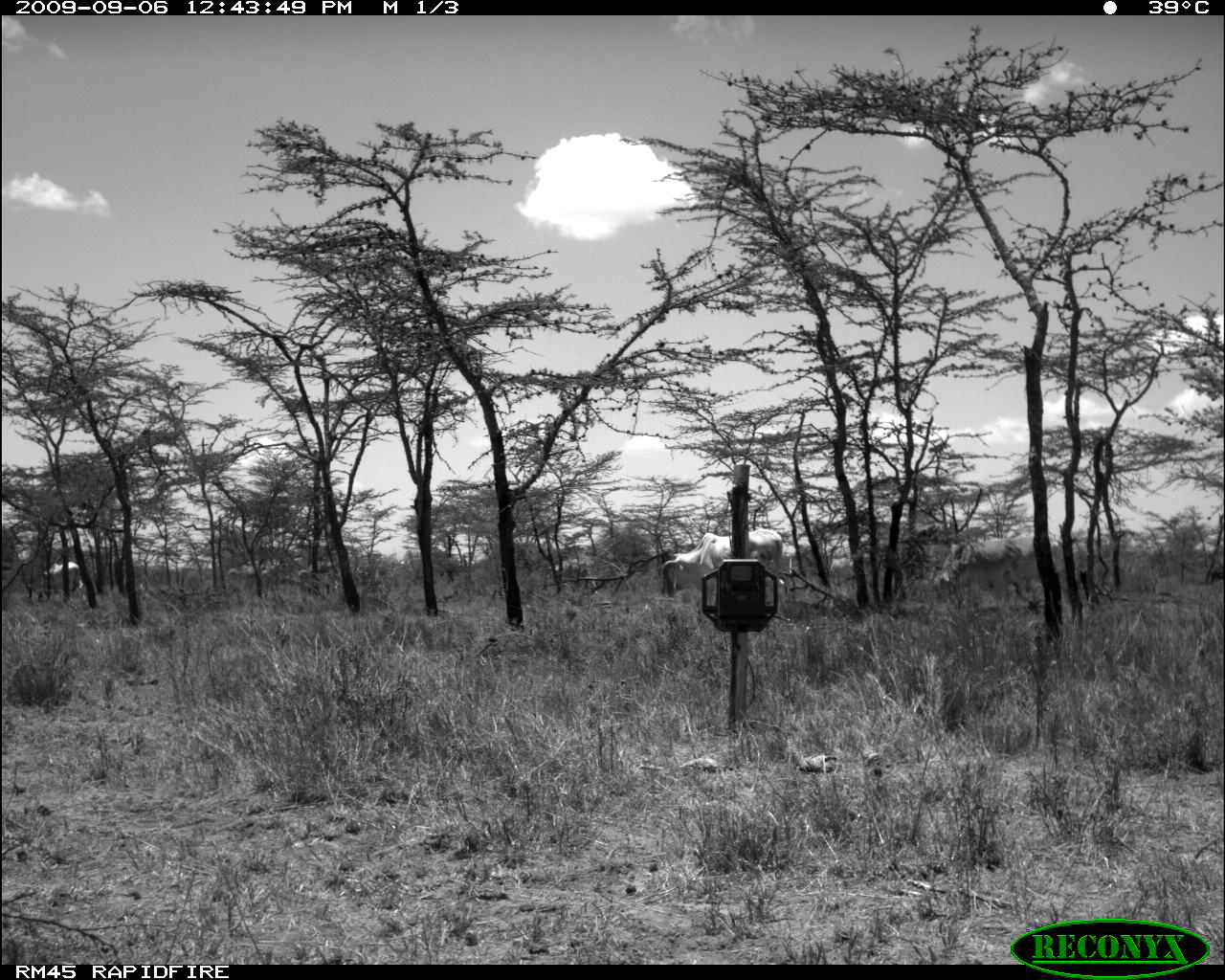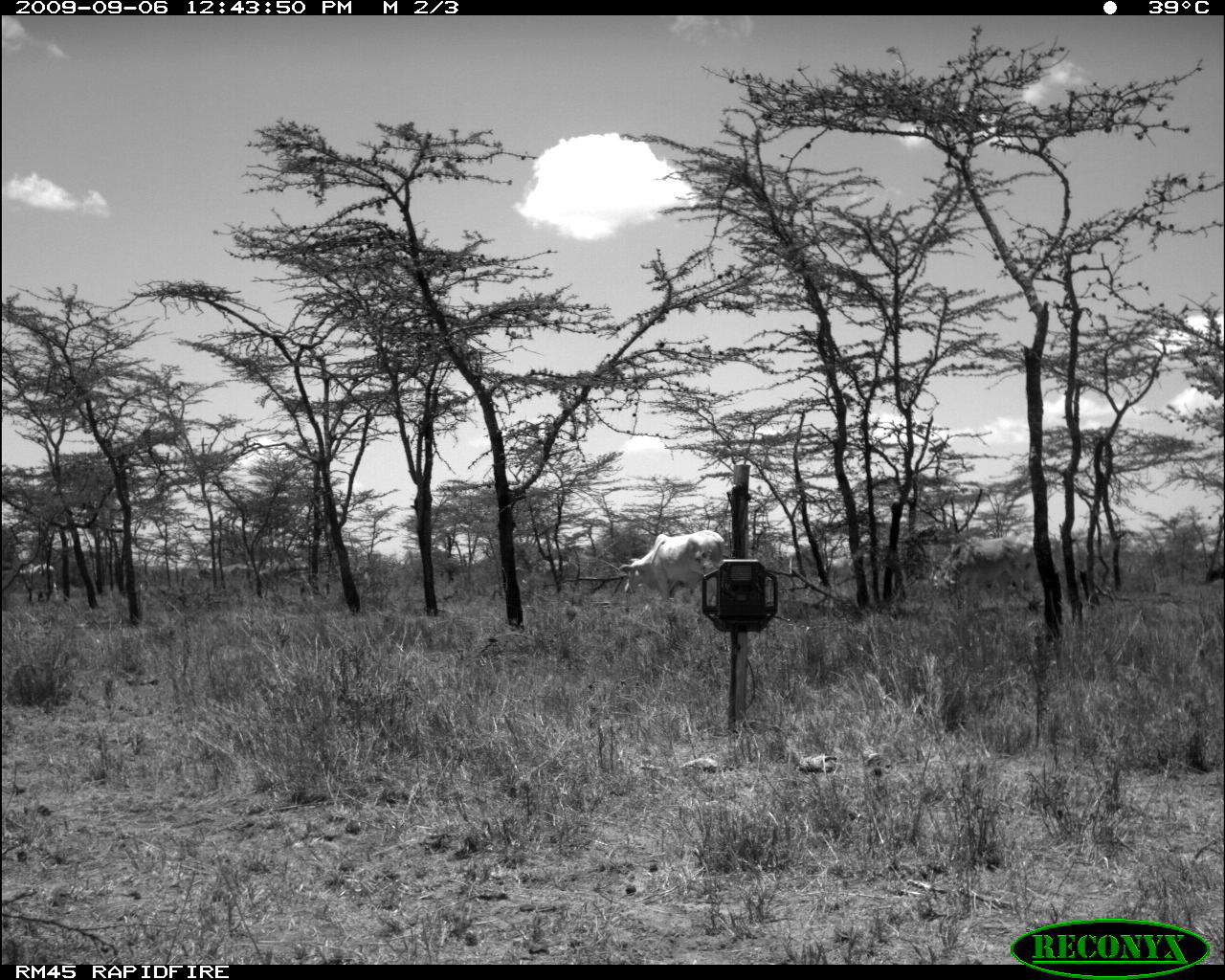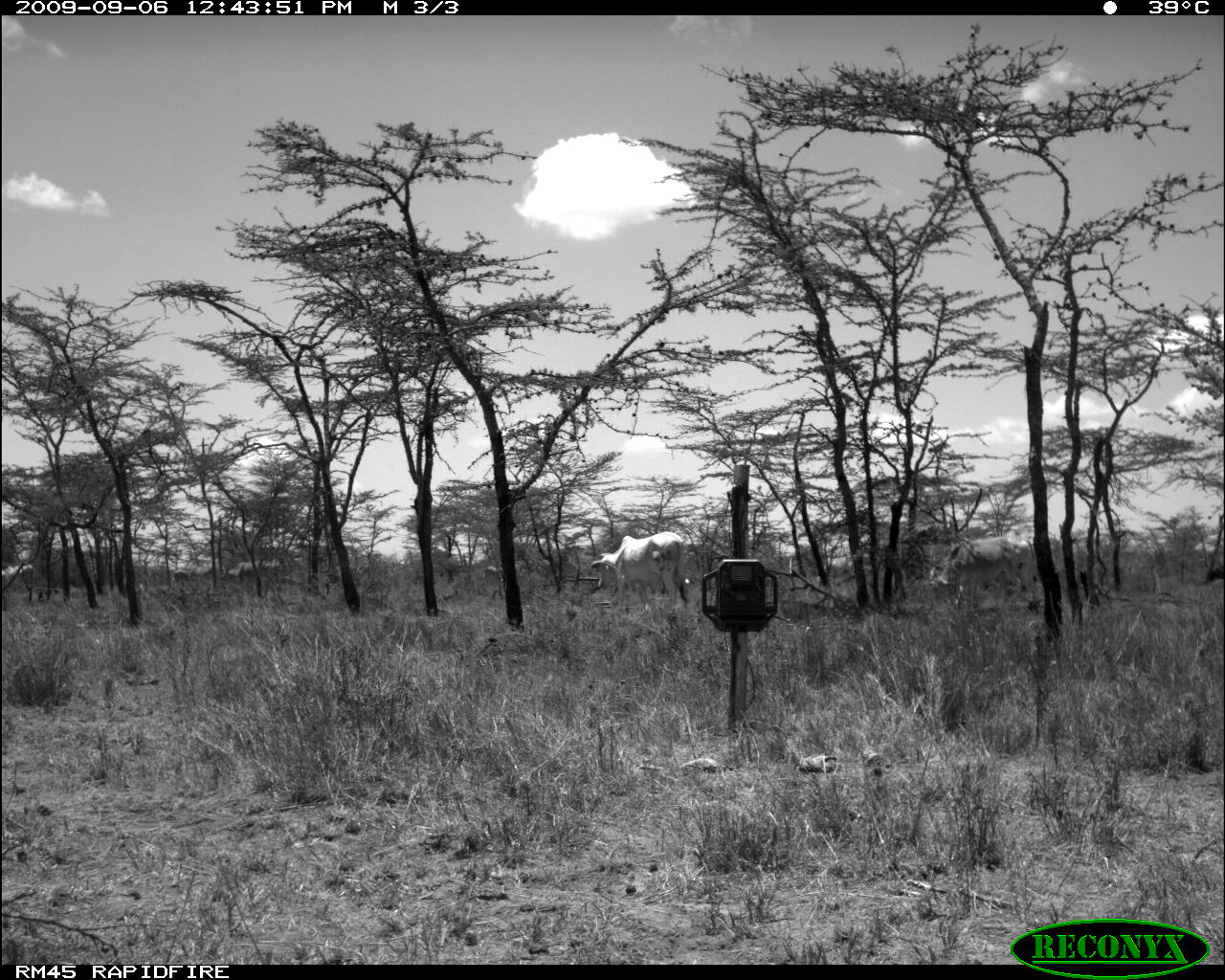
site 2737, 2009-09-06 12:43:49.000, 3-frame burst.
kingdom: Animalia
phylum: Chordata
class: Mammalia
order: Artiodactyla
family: Bovidae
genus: Bos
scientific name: Bos taurus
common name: domestic cattle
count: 5